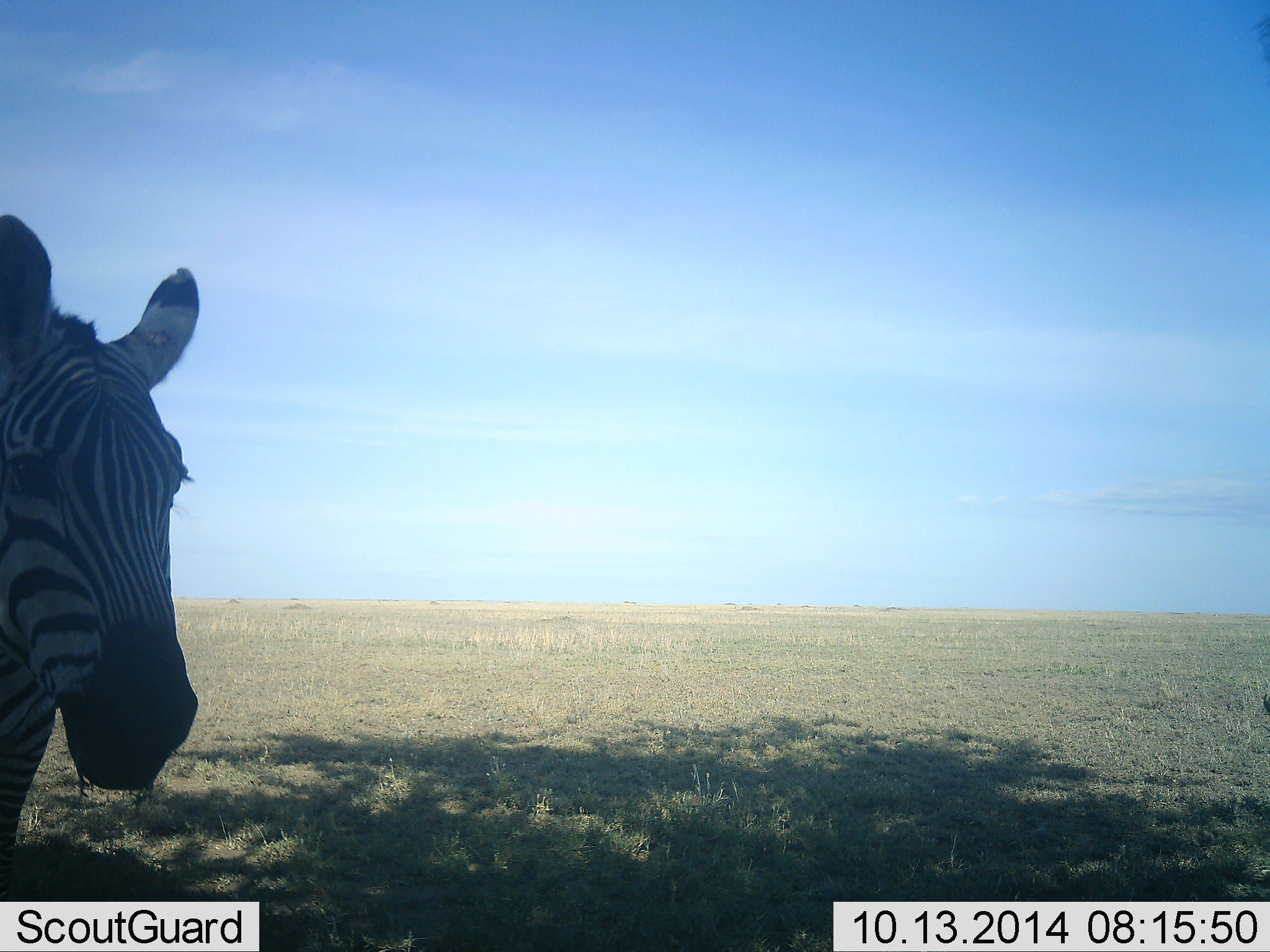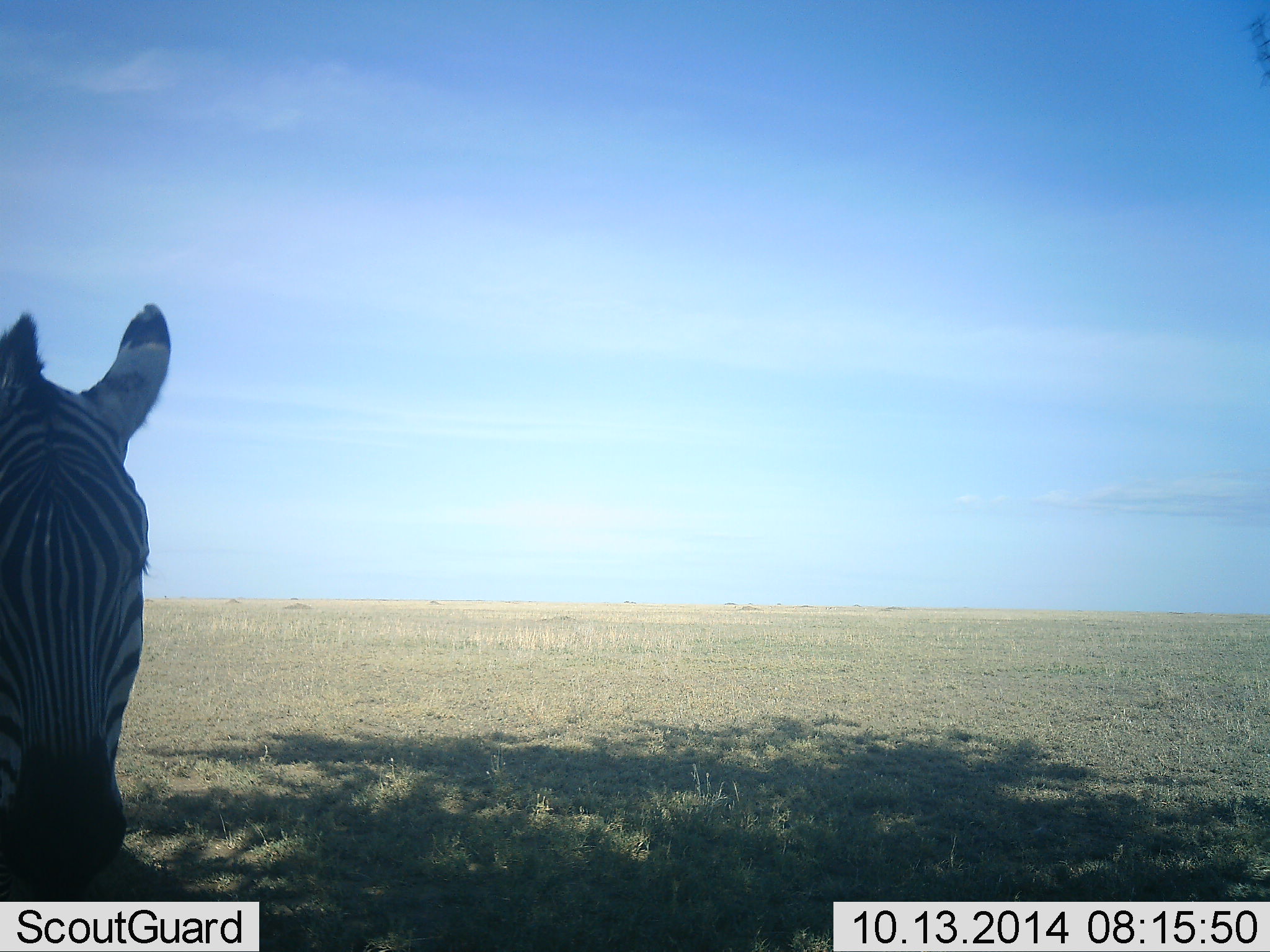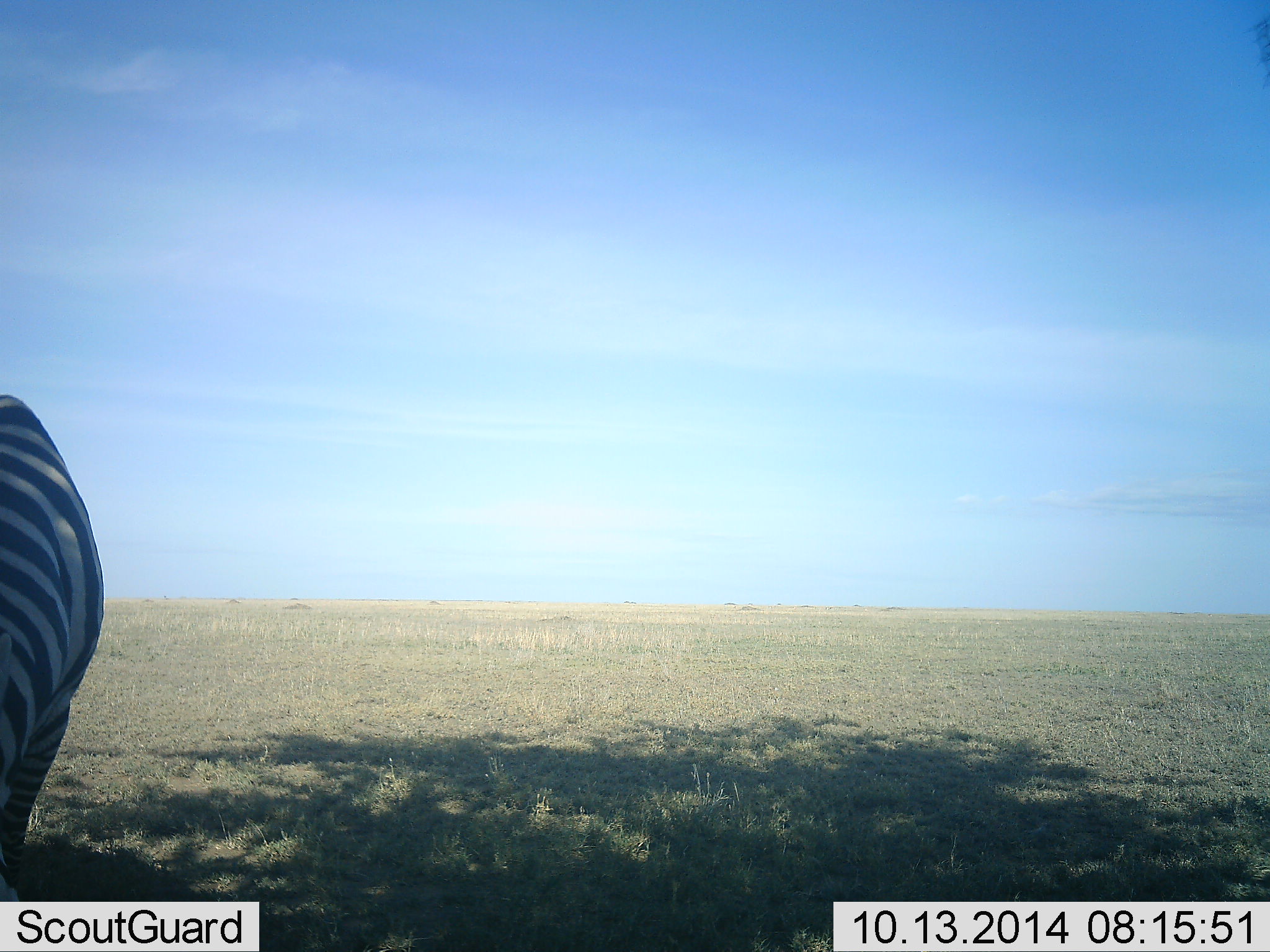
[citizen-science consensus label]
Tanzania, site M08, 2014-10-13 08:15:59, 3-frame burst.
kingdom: Animalia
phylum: Chordata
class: Mammalia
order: Perissodactyla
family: Equidae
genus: Equus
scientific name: Equus quagga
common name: plains zebra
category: zebra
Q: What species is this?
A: Zebra (plains zebra) (Equus quagga).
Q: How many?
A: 1.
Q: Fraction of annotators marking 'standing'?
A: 80%.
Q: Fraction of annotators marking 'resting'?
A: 10%.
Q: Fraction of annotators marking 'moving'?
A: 10%.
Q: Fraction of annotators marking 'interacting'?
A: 0%.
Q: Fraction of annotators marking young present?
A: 0%.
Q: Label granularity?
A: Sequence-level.